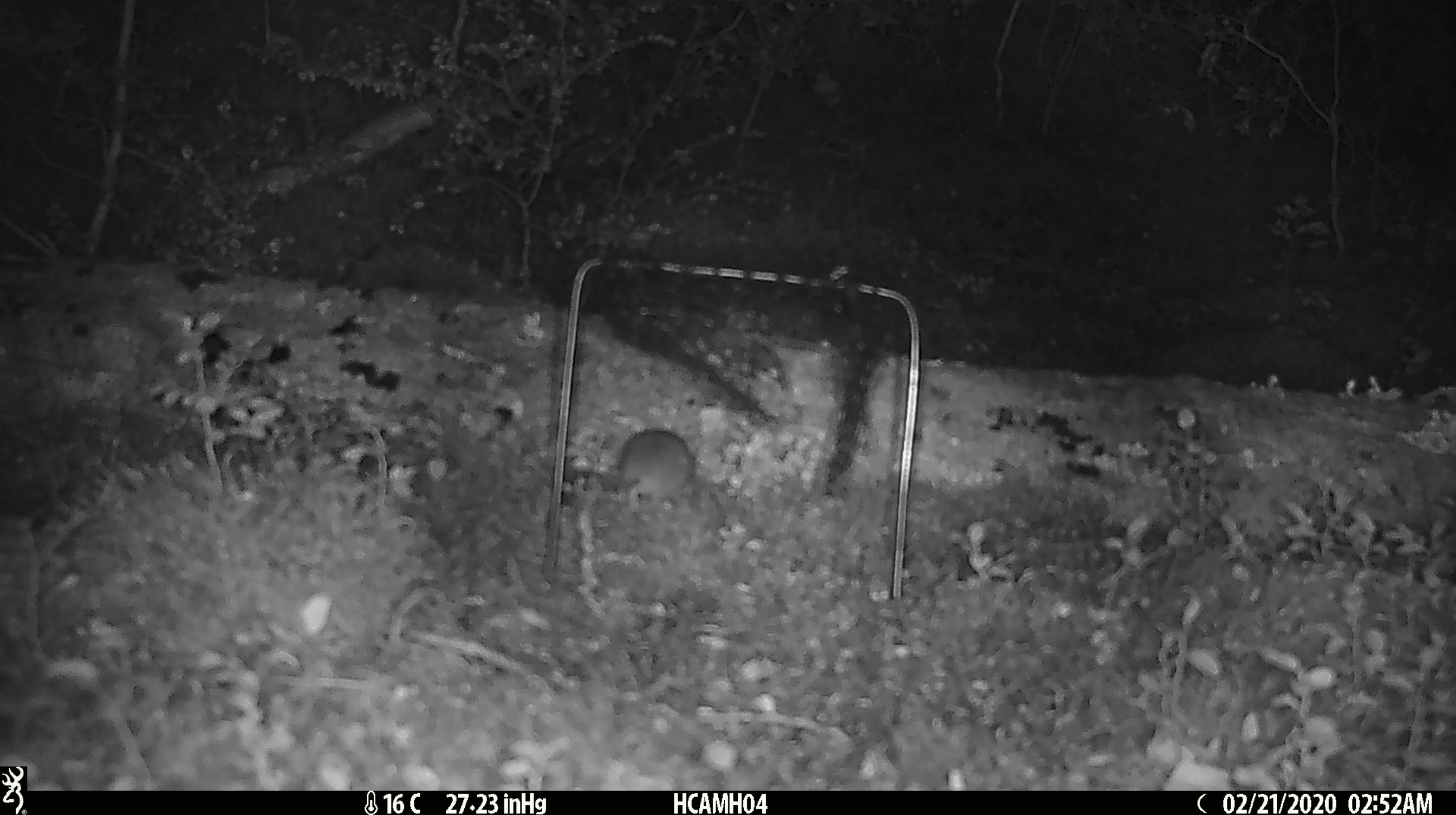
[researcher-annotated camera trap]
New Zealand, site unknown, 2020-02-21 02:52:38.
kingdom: Animalia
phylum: Chordata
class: Mammalia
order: Rodentia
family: Muridae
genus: Mus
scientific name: Mus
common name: mouse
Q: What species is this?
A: Mouse (Mus).